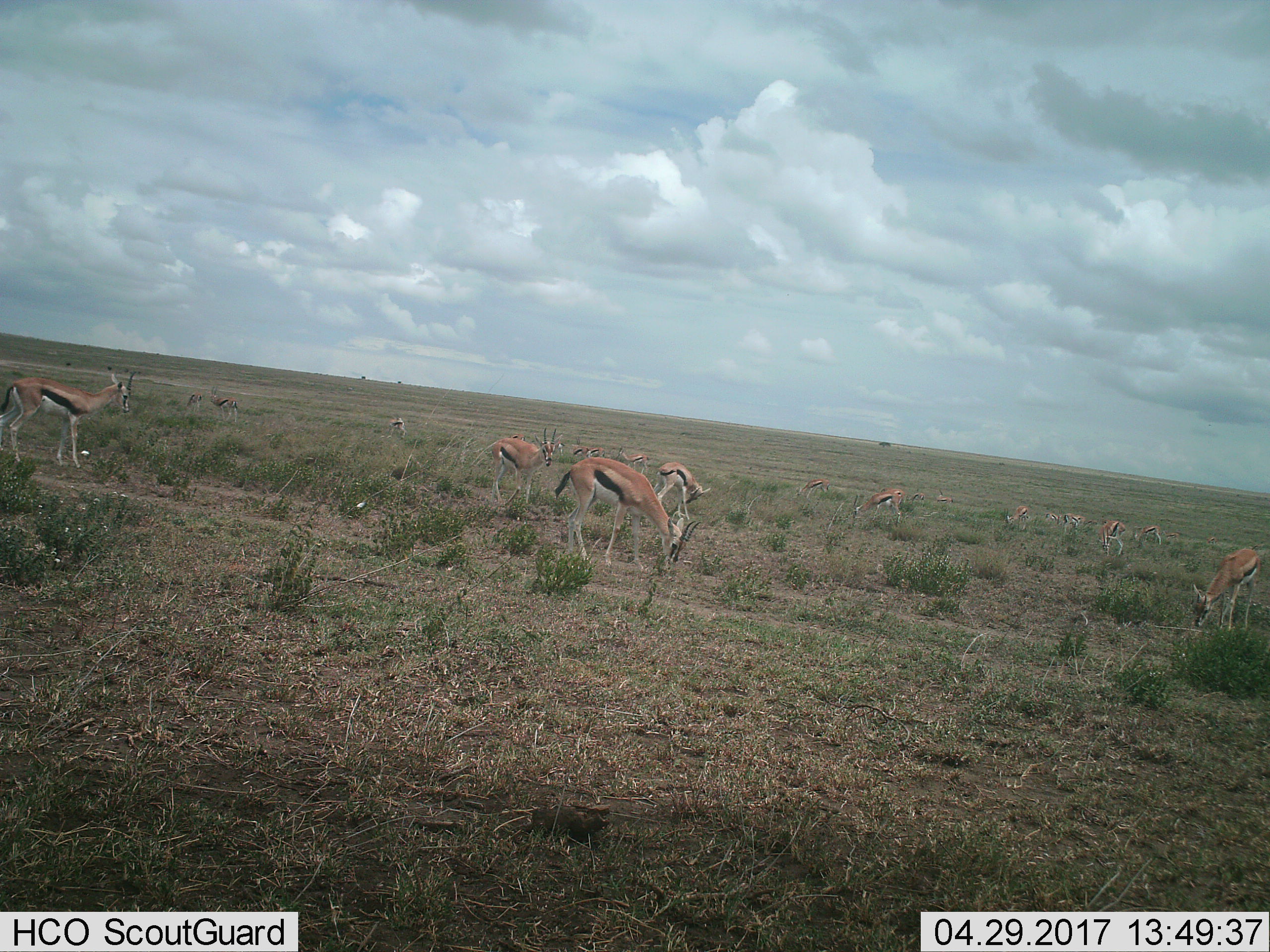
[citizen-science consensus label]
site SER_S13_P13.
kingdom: Animalia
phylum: Chordata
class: Mammalia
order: Artiodactyla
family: Bovidae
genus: Eudorcas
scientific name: Eudorcas thomsonii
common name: thomson's gazelle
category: gazellethomsons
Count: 11-50.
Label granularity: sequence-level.